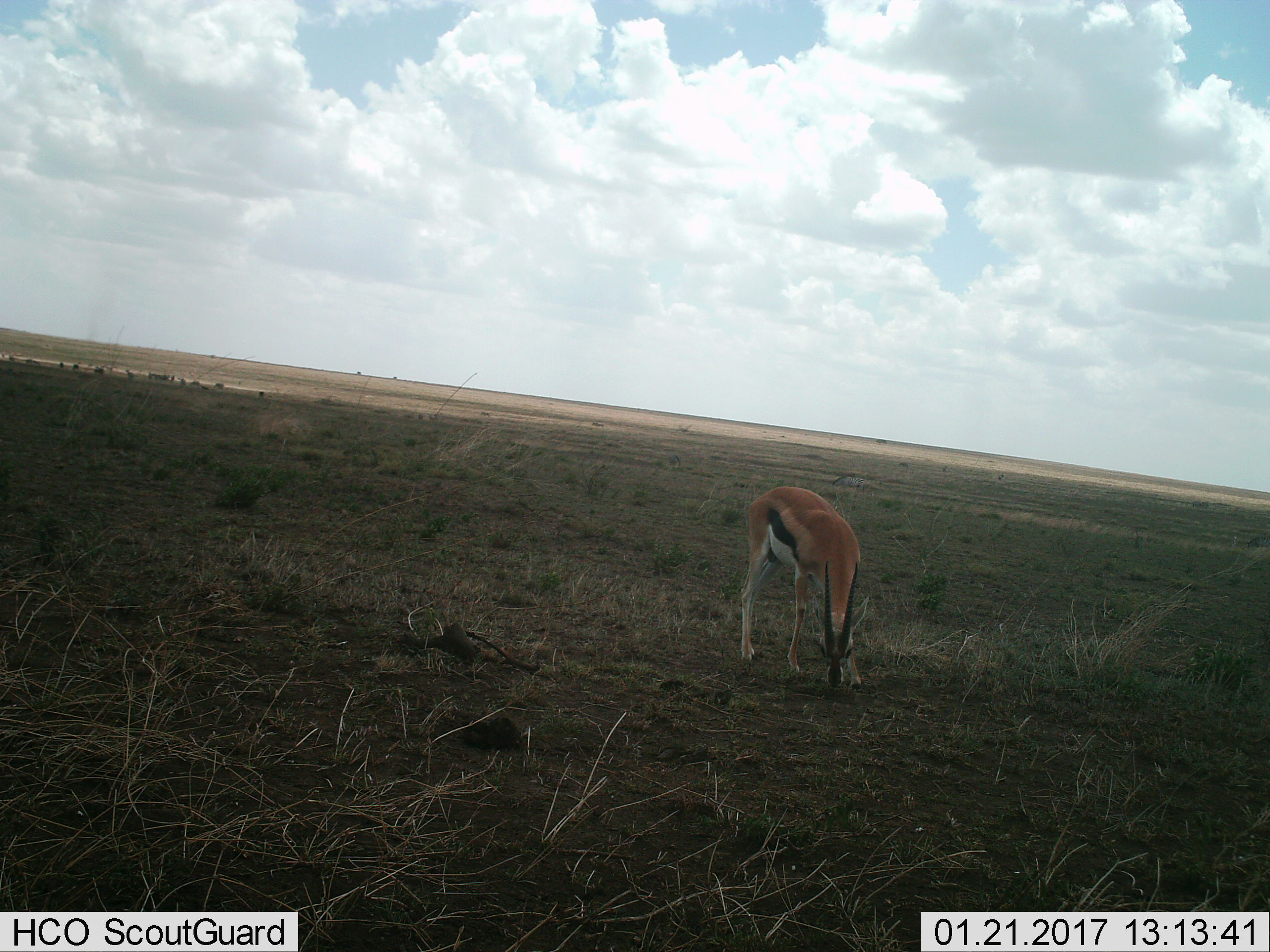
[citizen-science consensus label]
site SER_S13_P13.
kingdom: Animalia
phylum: Chordata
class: Mammalia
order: Artiodactyla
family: Bovidae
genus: Eudorcas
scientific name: Eudorcas thomsonii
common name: thomson's gazelle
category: gazellethomsons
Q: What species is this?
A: Gazellethomsons (thomson's gazelle) (Eudorcas thomsonii).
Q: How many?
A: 1.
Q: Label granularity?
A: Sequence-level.